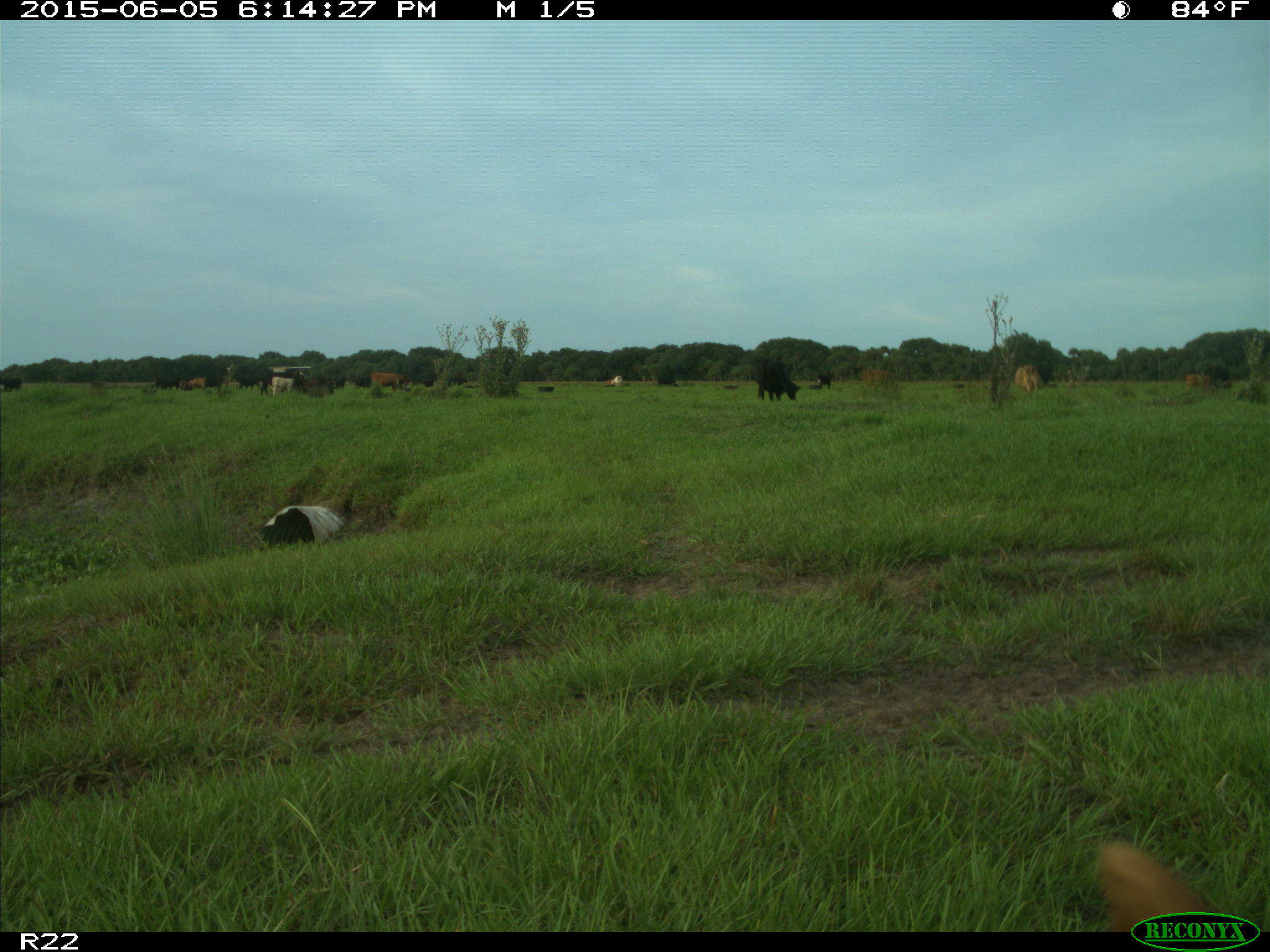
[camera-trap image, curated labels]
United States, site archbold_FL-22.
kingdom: Animalia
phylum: Chordata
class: Mammalia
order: Artiodactyla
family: Bovidae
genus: Bos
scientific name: Bos taurus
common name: domestic cow